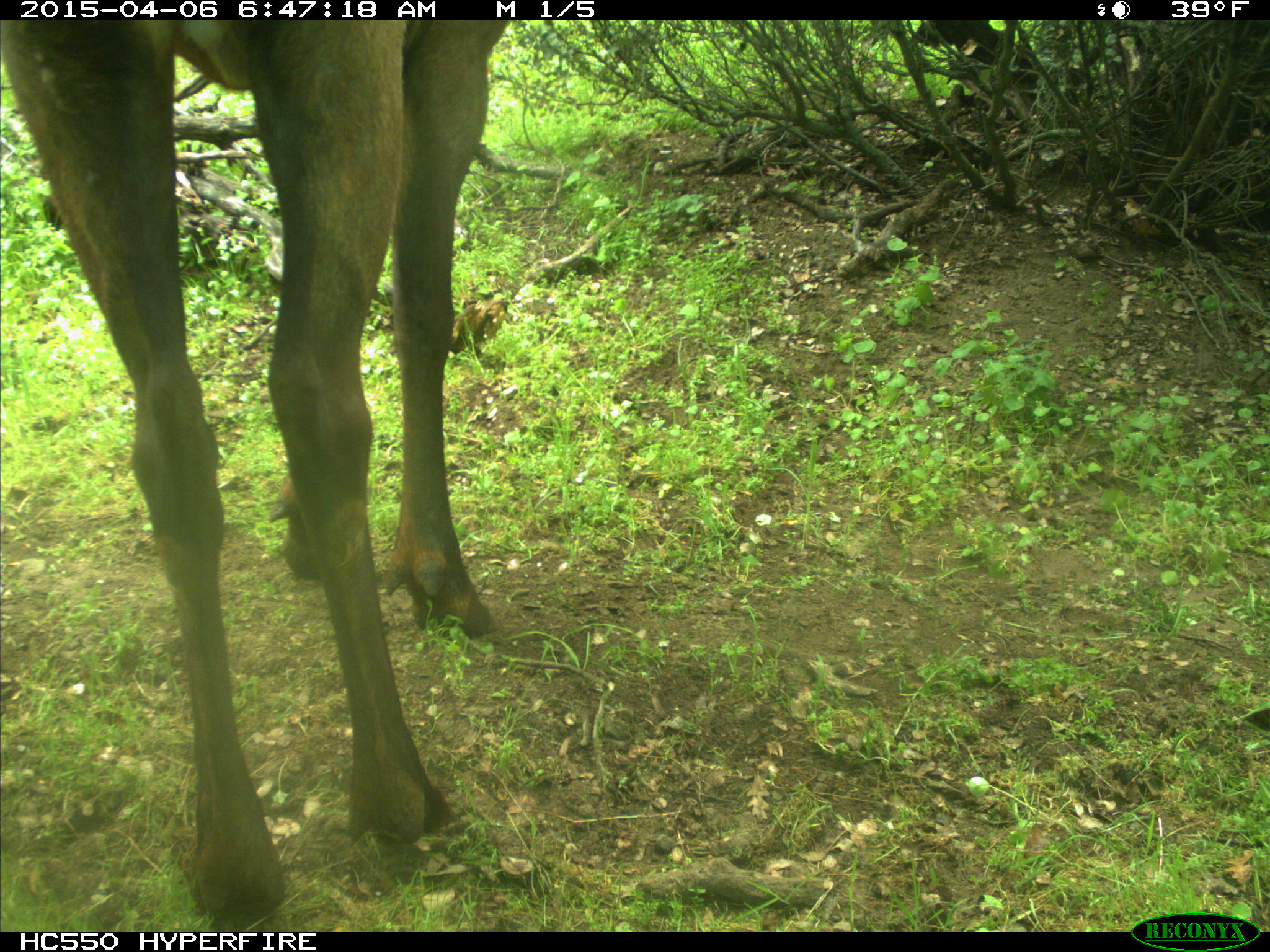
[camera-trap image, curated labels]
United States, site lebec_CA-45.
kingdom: Animalia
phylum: Chordata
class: Mammalia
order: Artiodactyla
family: Cervidae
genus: Cervus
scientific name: Cervus canadensis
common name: elk